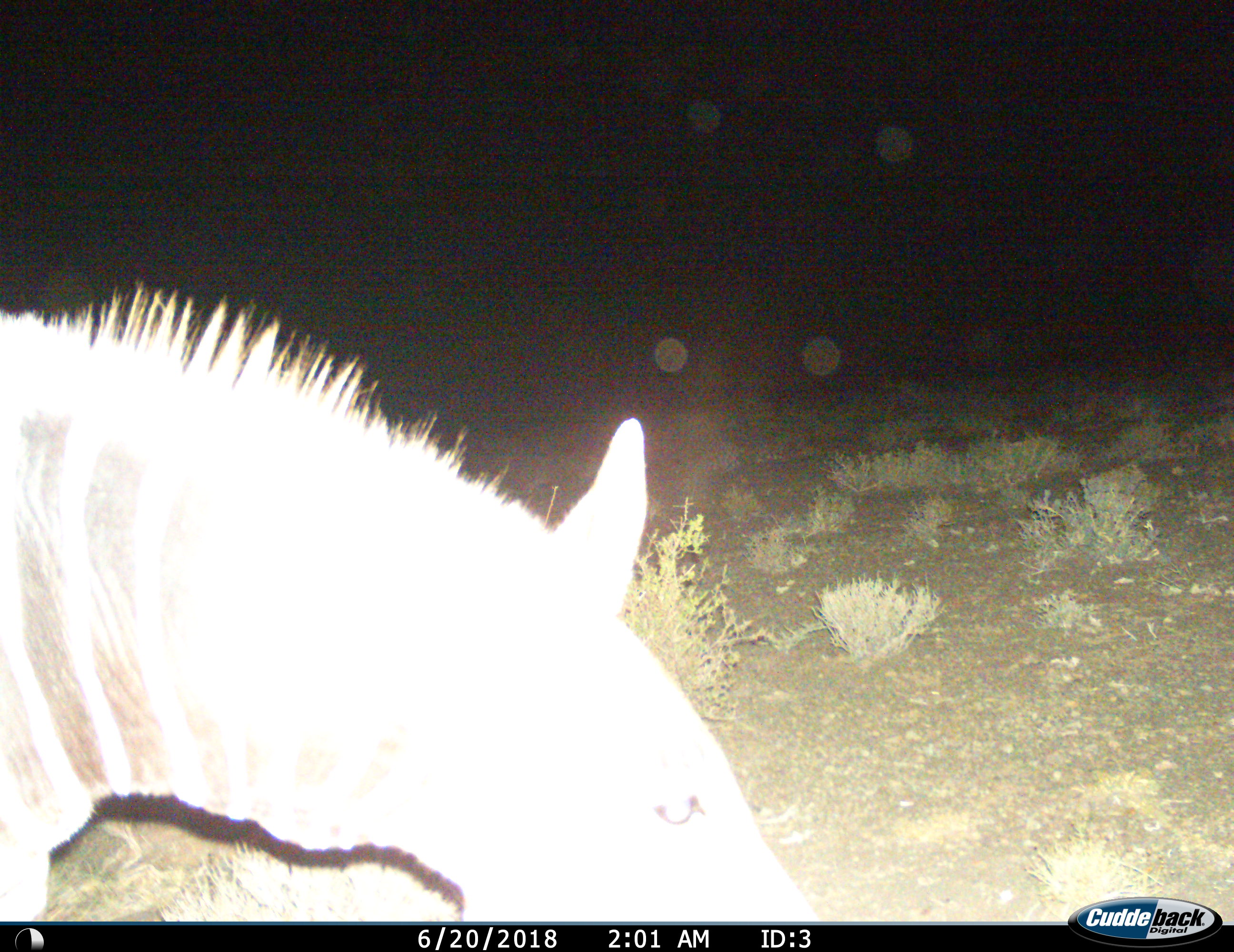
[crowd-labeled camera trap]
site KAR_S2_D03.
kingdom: Animalia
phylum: Chordata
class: Mammalia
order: Perissodactyla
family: Equidae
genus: Equus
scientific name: Equus zebra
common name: mountain zebra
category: zebramountain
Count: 1.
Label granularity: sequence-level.